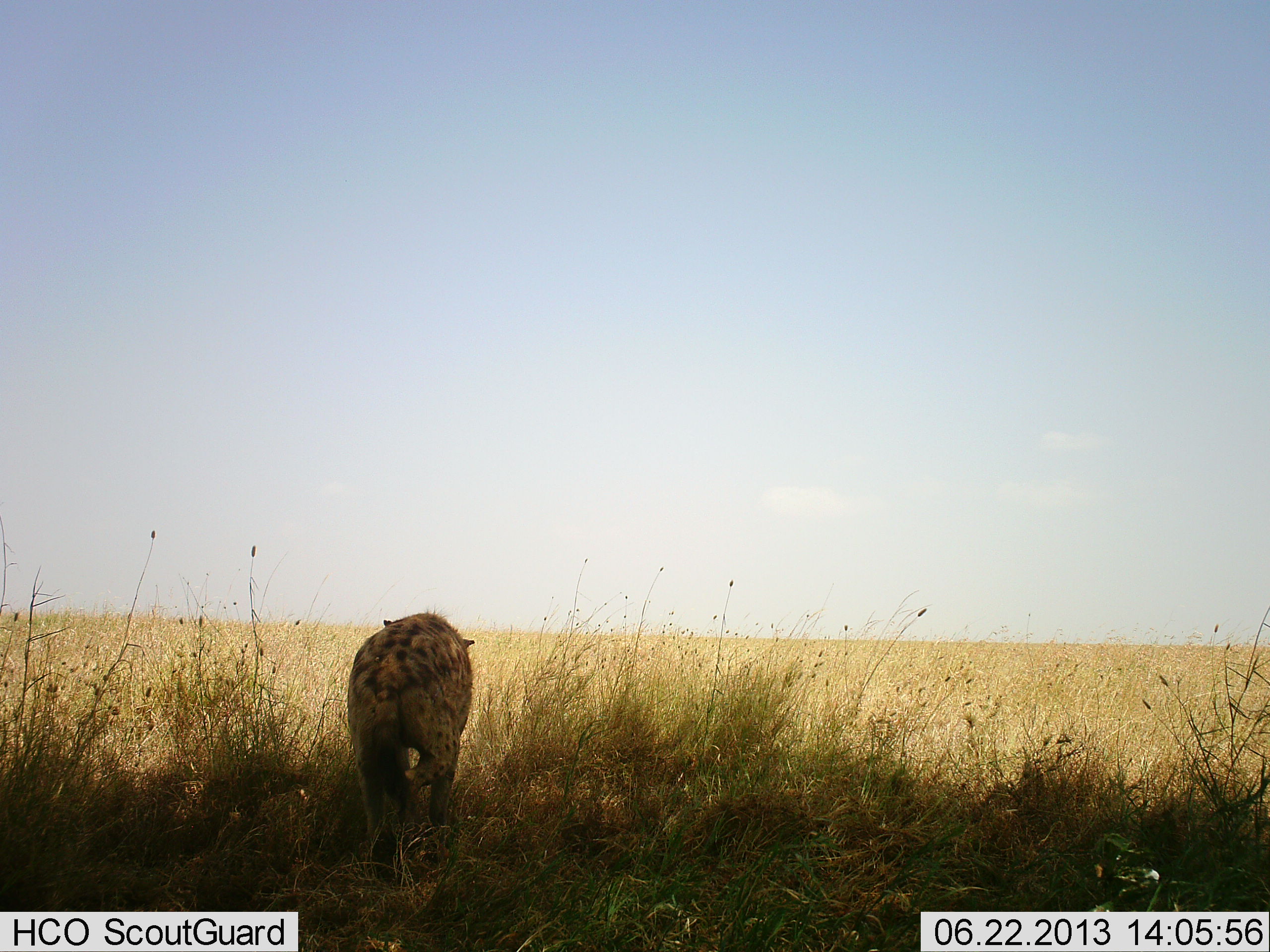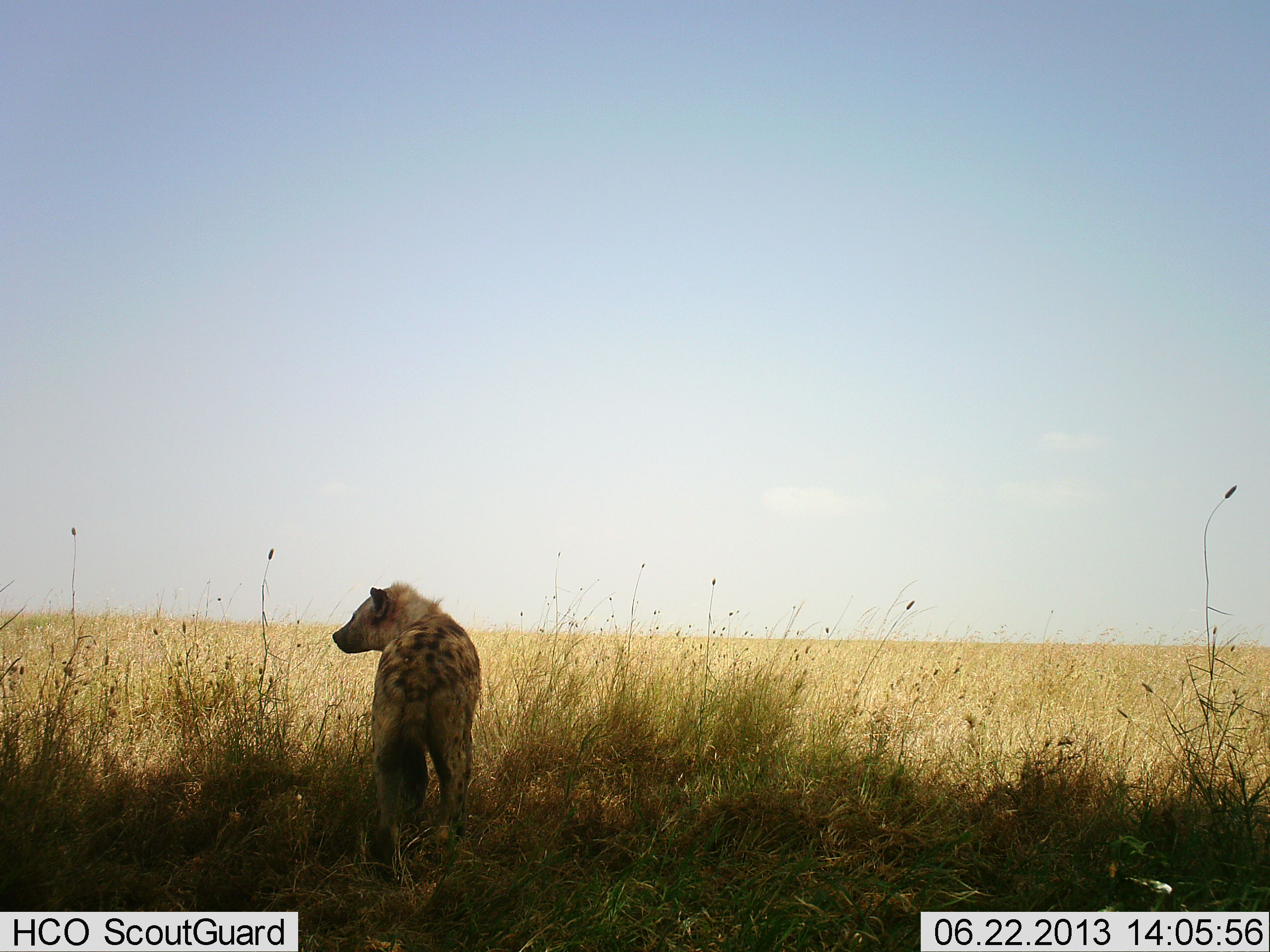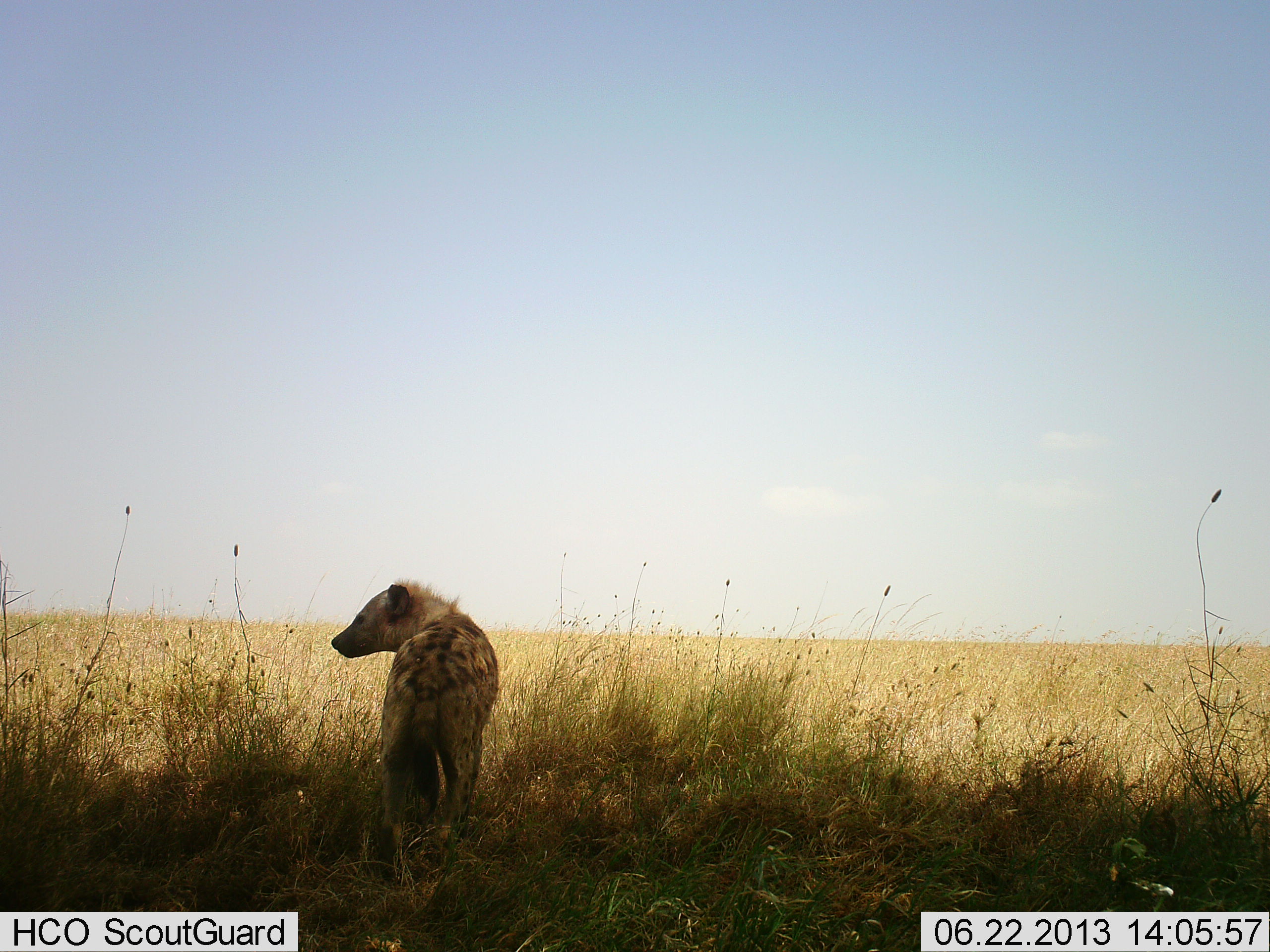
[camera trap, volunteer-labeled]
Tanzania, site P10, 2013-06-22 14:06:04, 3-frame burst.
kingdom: Animalia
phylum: Chordata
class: Mammalia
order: Carnivora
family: Hyaenidae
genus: Crocuta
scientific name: Crocuta crocuta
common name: spotted hyena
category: hyenaspotted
Hyenaspotted (spotted hyena) (Crocuta crocuta), count 1. Behavior (volunteer vote fractions): standing 88%, resting 0%, moving 19%, interacting 0%. Young present (vote fraction): 0%. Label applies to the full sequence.